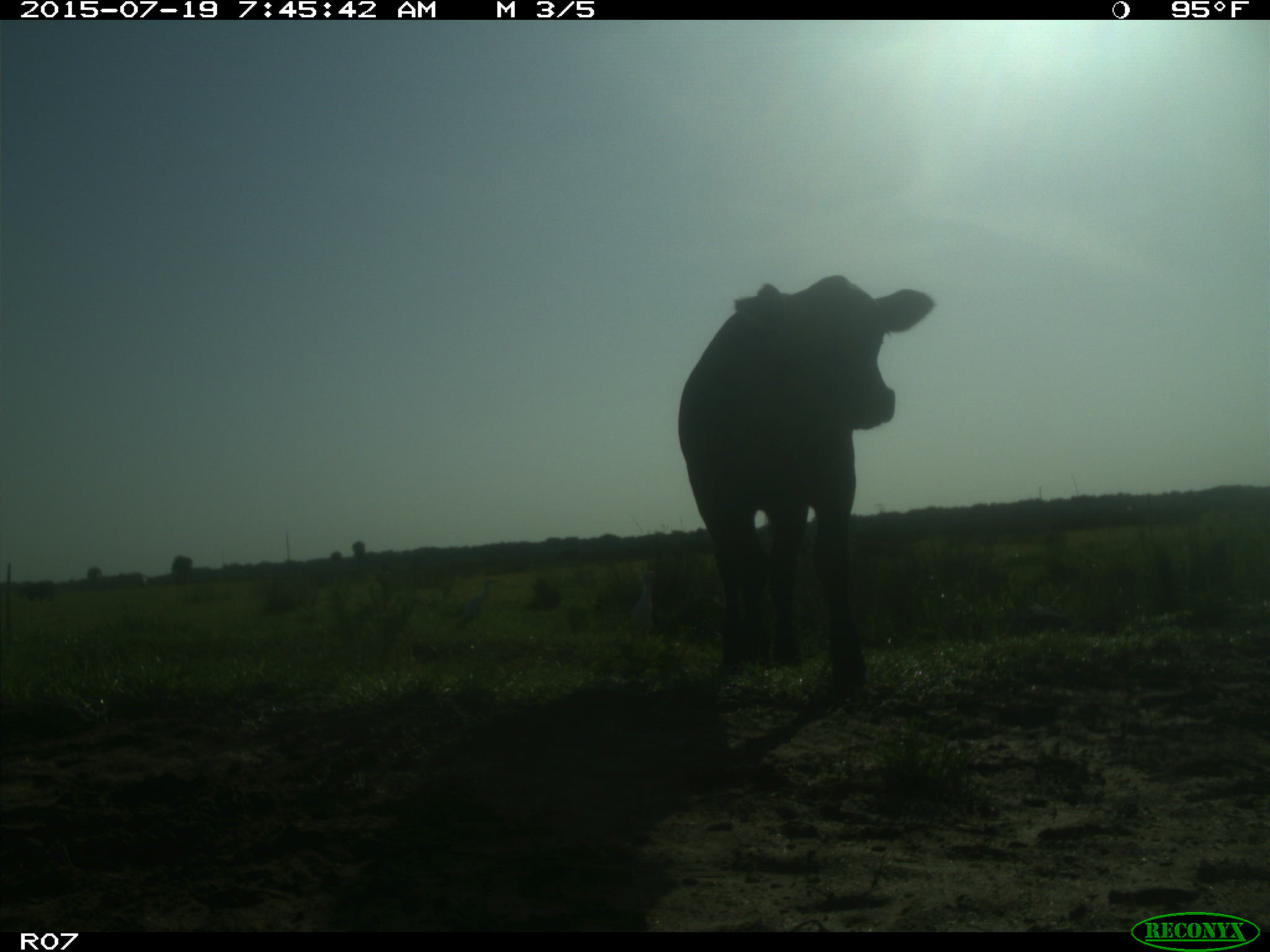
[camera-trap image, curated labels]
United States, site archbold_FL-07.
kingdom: Animalia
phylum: Chordata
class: Mammalia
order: Artiodactyla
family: Bovidae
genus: Bos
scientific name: Bos taurus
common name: domestic cow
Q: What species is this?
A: Bos taurus (domestic cow).